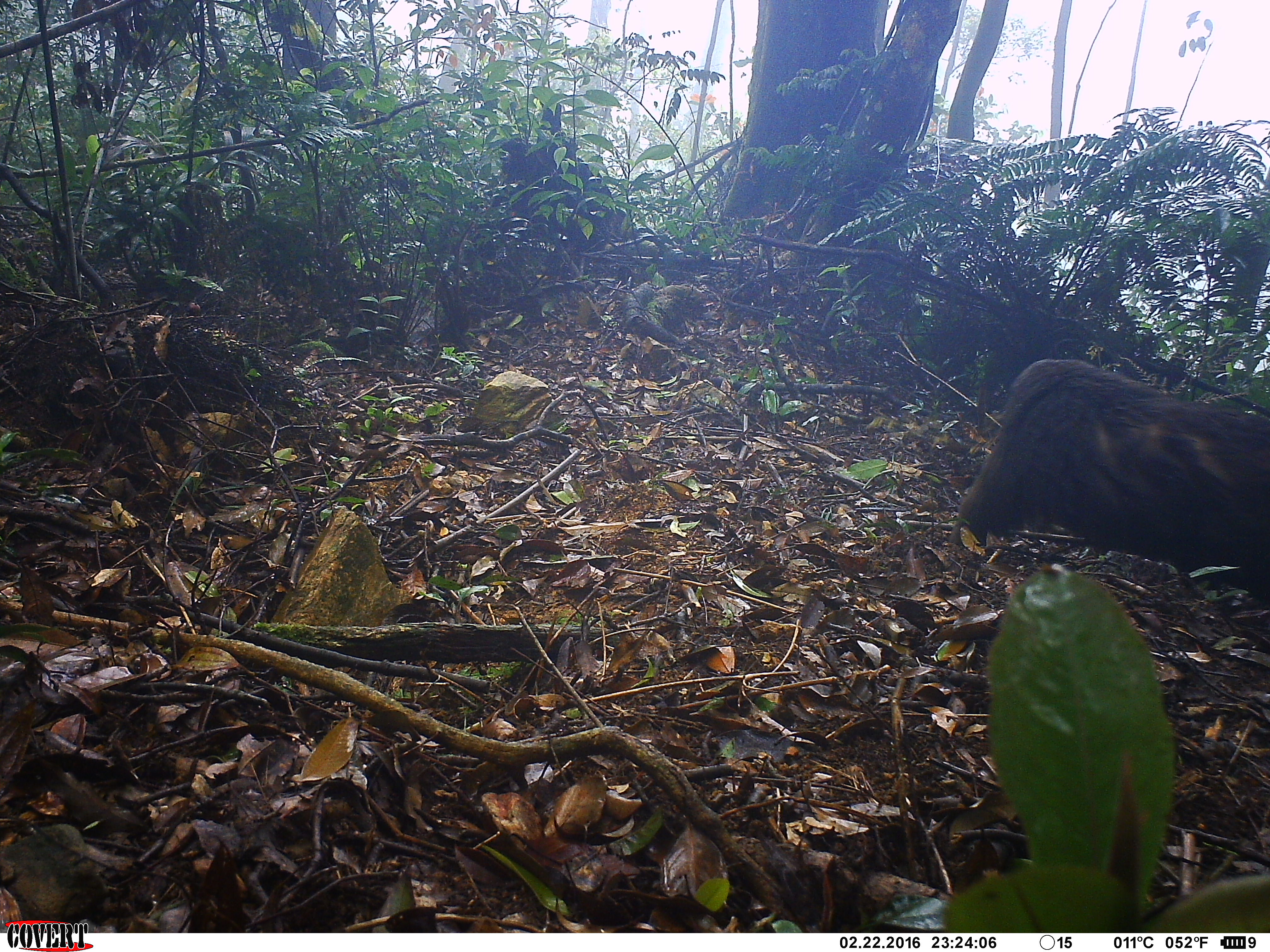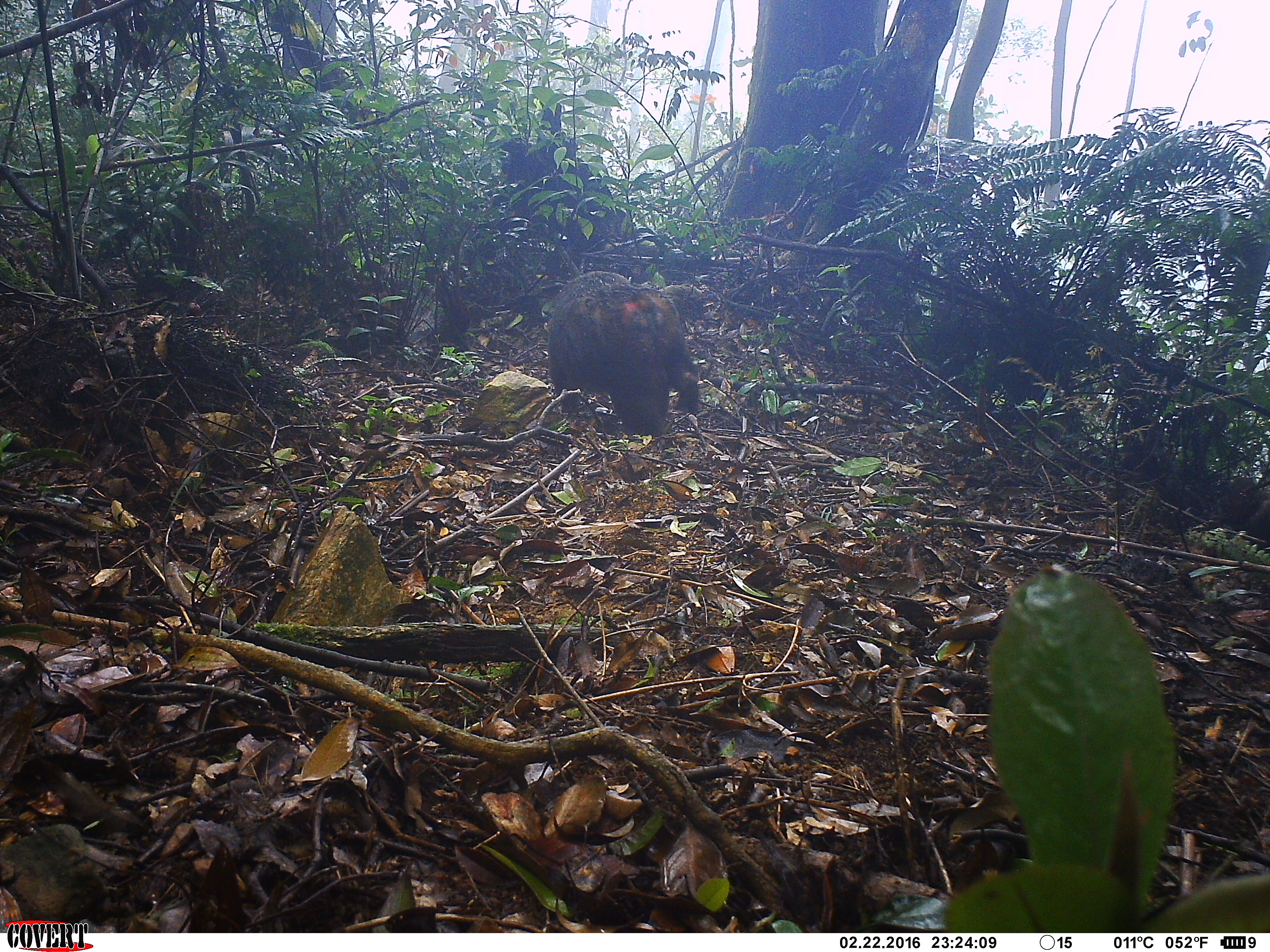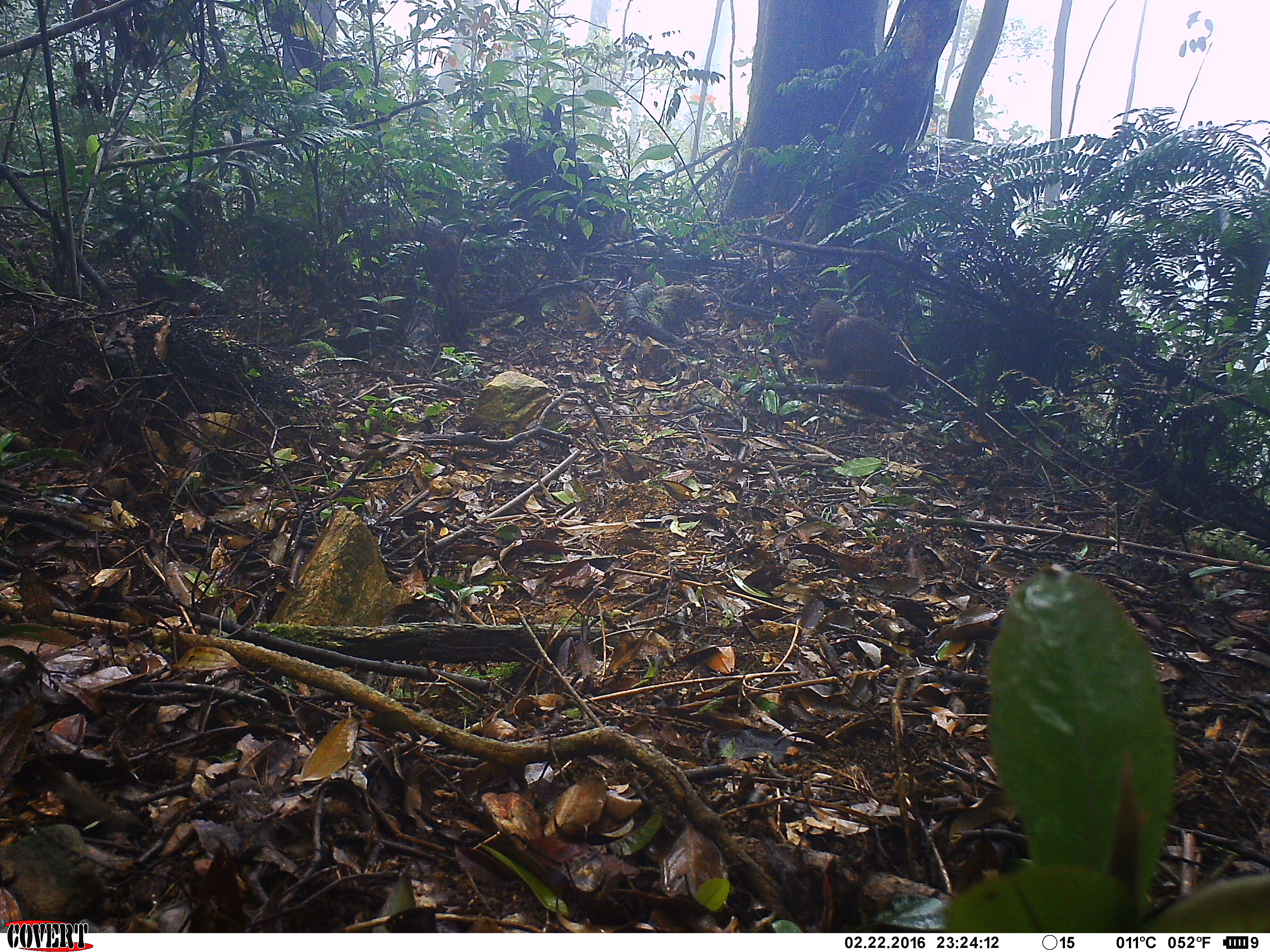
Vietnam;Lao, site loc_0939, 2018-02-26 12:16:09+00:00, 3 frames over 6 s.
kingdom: Animalia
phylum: Chordata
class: Mammalia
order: Primates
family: Cercopithecidae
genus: Macaca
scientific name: Macaca arctoides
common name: stump-tailed macaque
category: stump tailed macaque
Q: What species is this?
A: Stump tailed macaque (stump-tailed macaque) (Macaca arctoides).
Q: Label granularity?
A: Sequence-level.